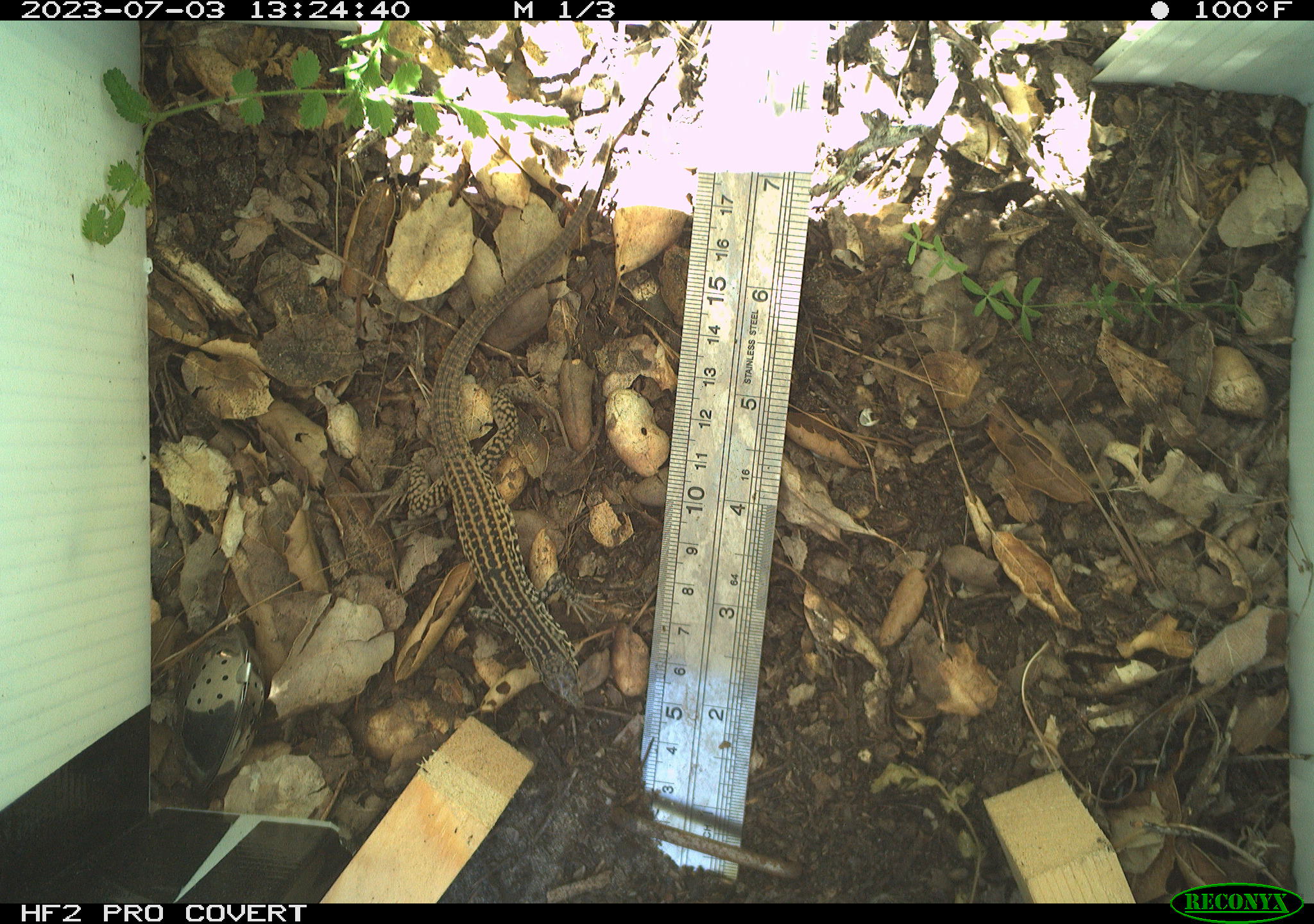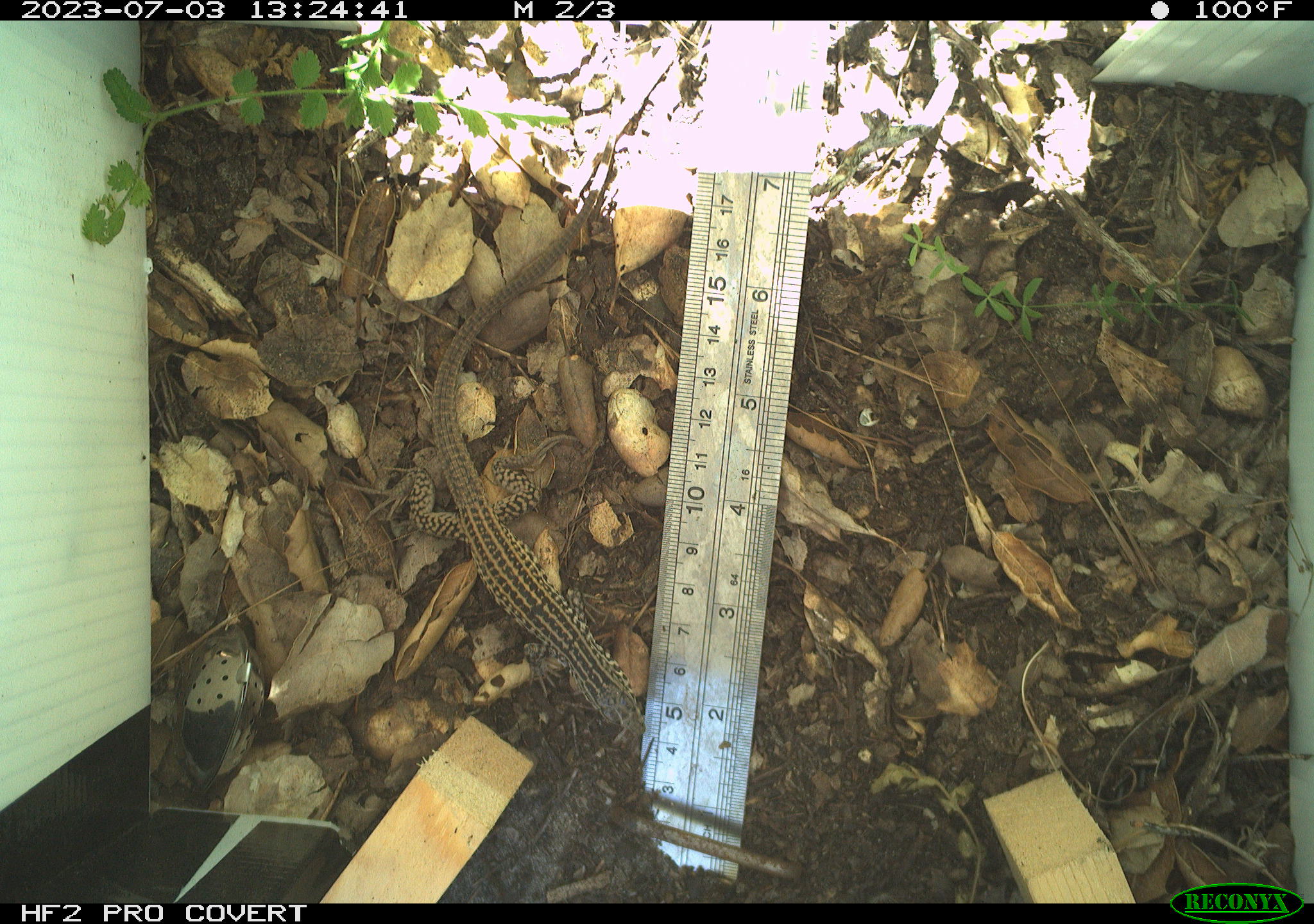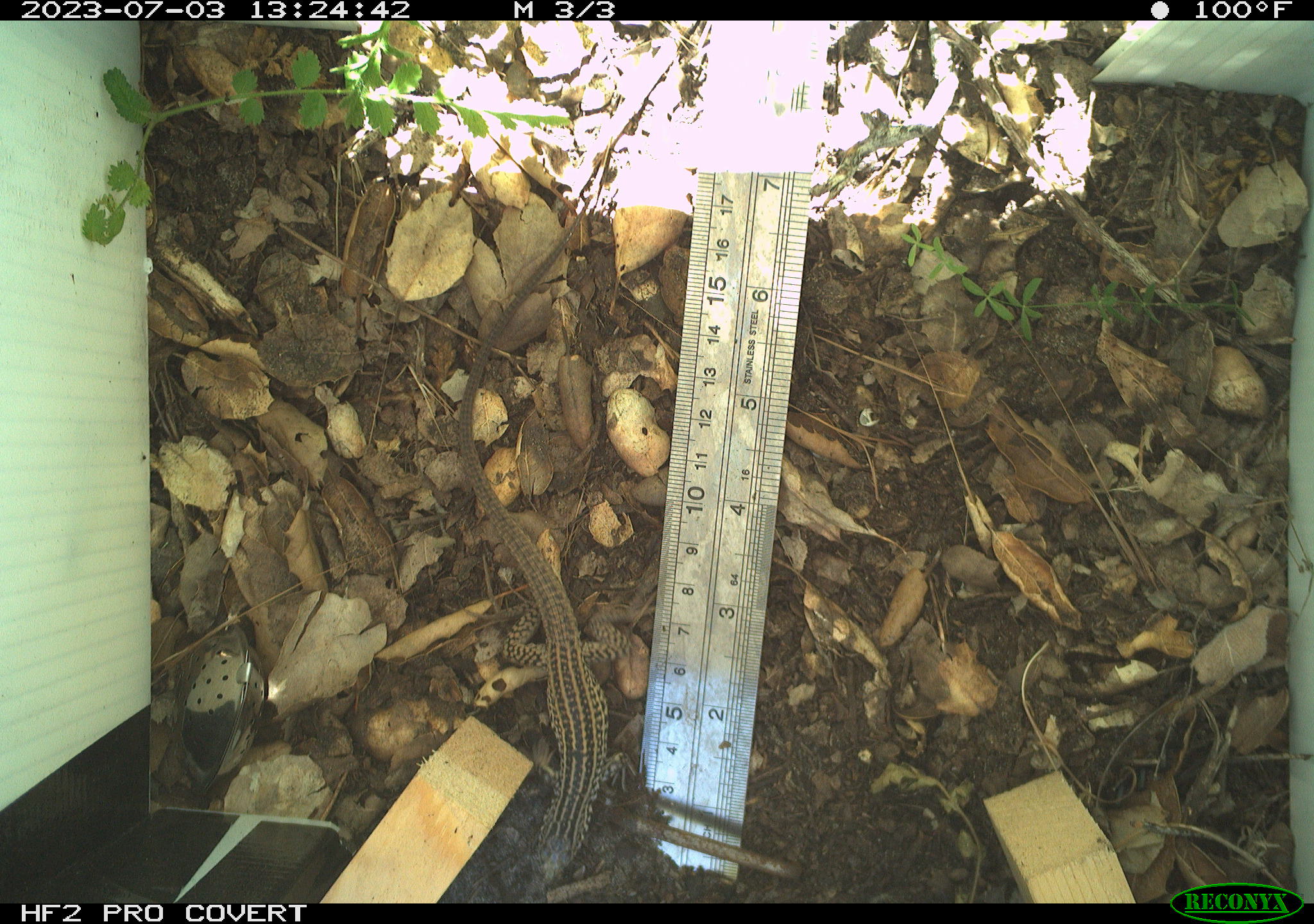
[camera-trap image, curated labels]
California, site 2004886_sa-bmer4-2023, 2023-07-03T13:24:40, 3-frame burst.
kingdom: Animalia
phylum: Chordata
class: Reptilia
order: Squamata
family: Teiidae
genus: Aspidoscelis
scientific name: Aspidoscelis tigris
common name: western whiptail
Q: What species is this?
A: Western whiptail (Aspidoscelis tigris).